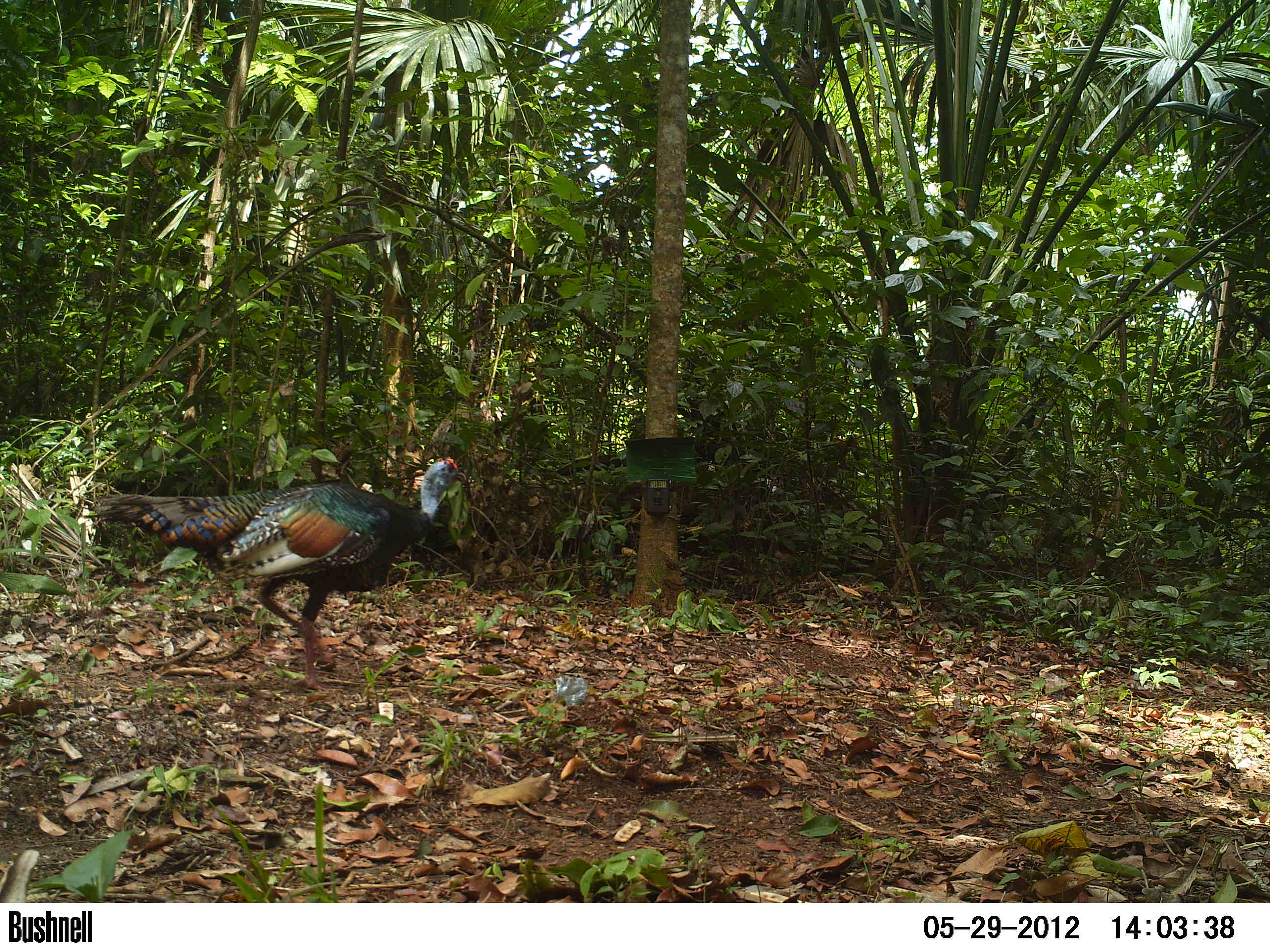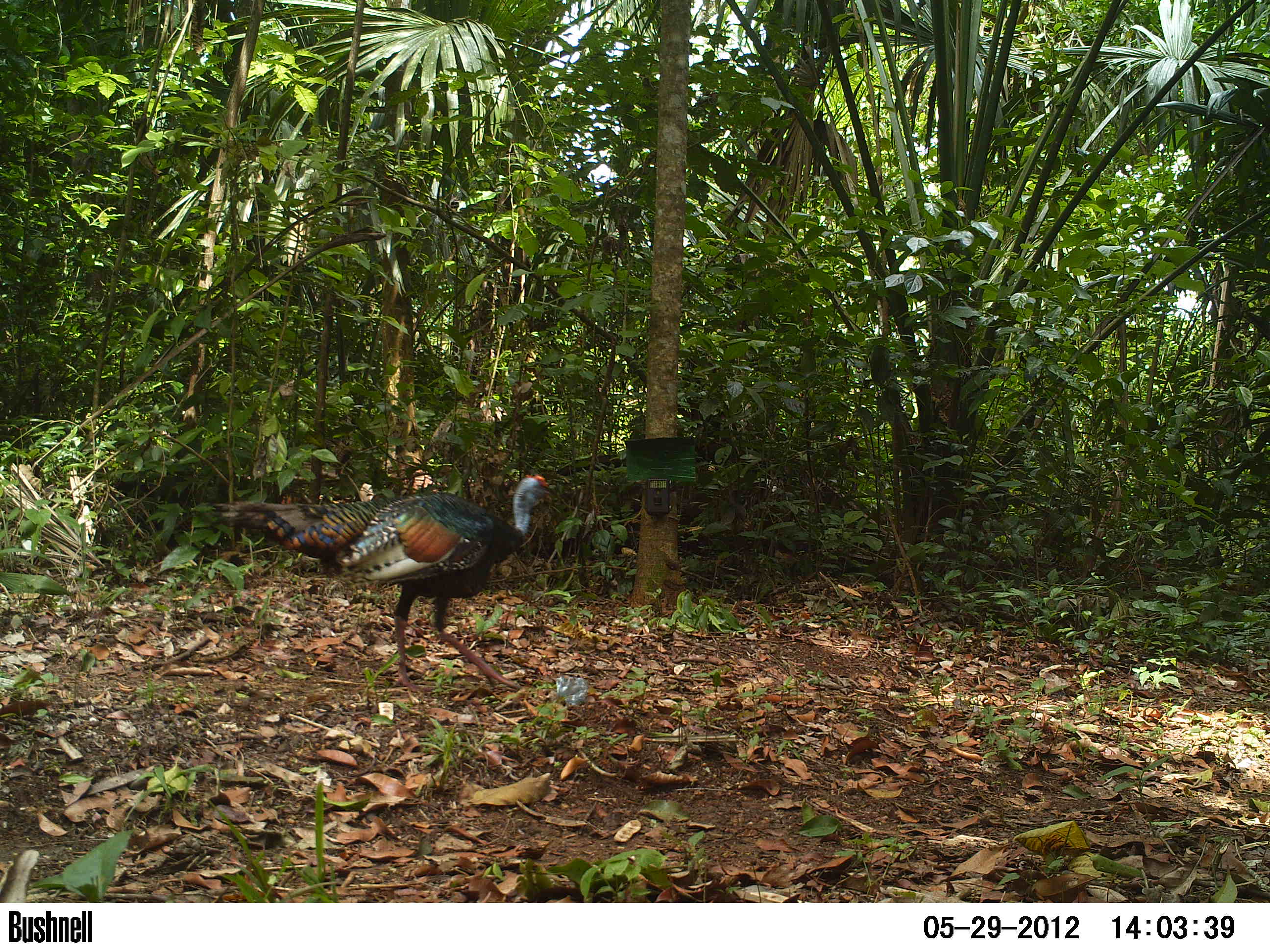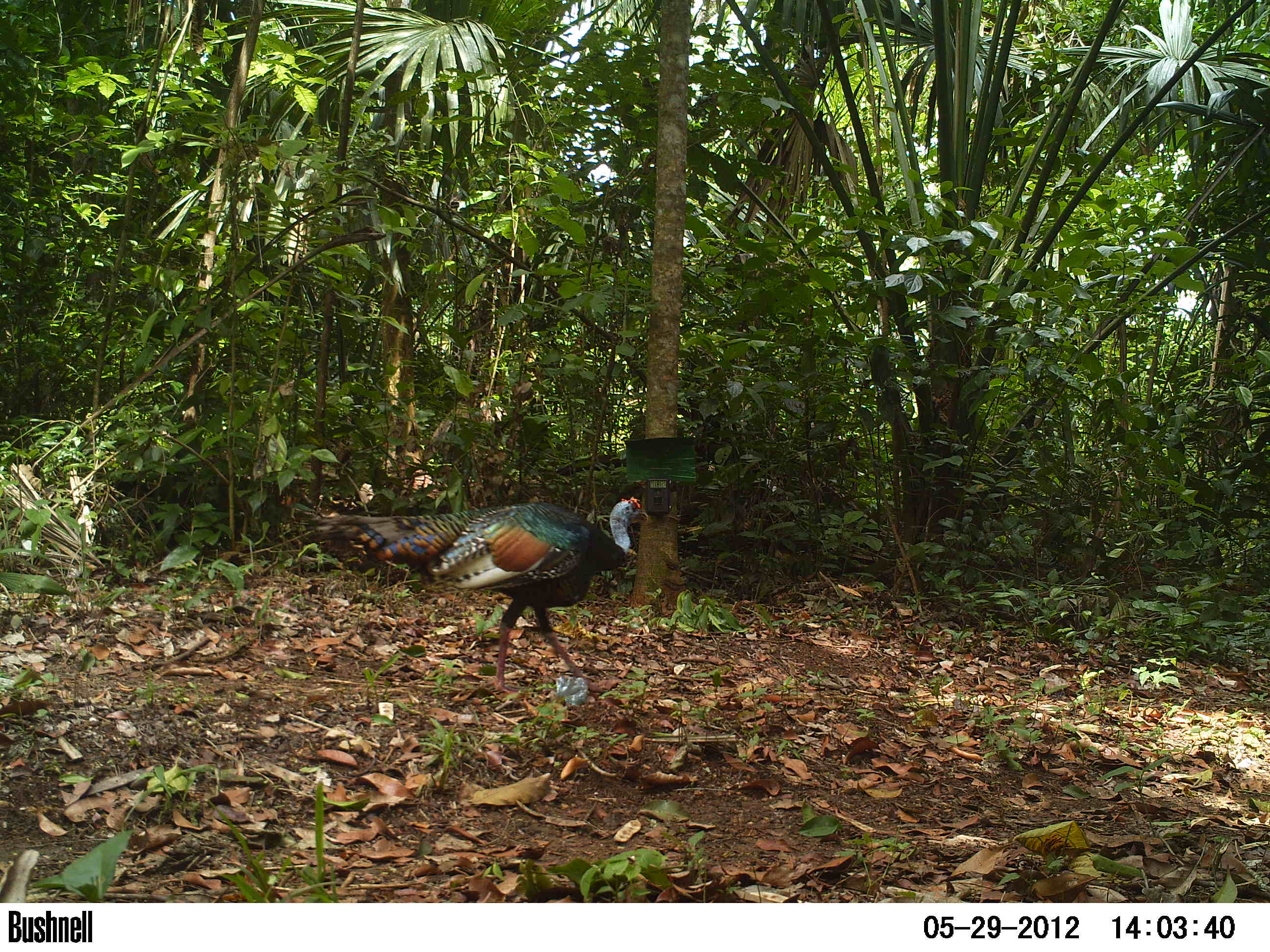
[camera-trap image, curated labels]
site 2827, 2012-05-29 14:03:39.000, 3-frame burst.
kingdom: Animalia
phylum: Chordata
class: Aves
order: Galliformes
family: Phasianidae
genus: Meleagris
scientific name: Meleagris ocellata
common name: ocellated turkey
Meleagris ocellata (ocellated turkey), count 1, age adult.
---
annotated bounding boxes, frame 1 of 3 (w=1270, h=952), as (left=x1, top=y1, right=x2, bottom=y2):
meleagris ocellata: (left=87, top=454, right=467, bottom=694)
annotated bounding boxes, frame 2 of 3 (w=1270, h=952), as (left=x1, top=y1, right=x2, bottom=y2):
meleagris ocellata: (left=211, top=473, right=552, bottom=691)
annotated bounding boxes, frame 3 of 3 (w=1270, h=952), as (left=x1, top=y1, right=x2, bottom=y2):
meleagris ocellata: (left=308, top=496, right=649, bottom=694)